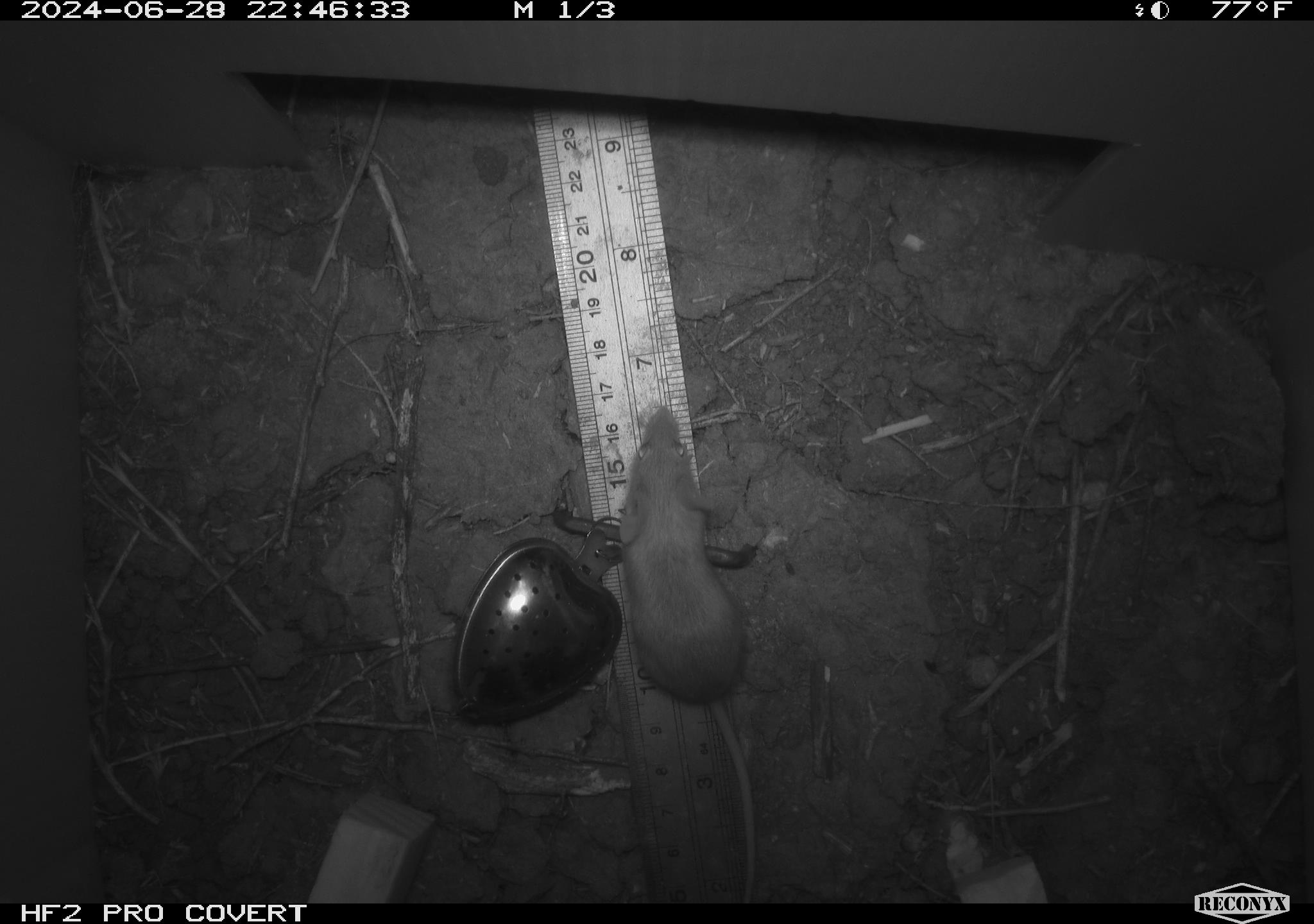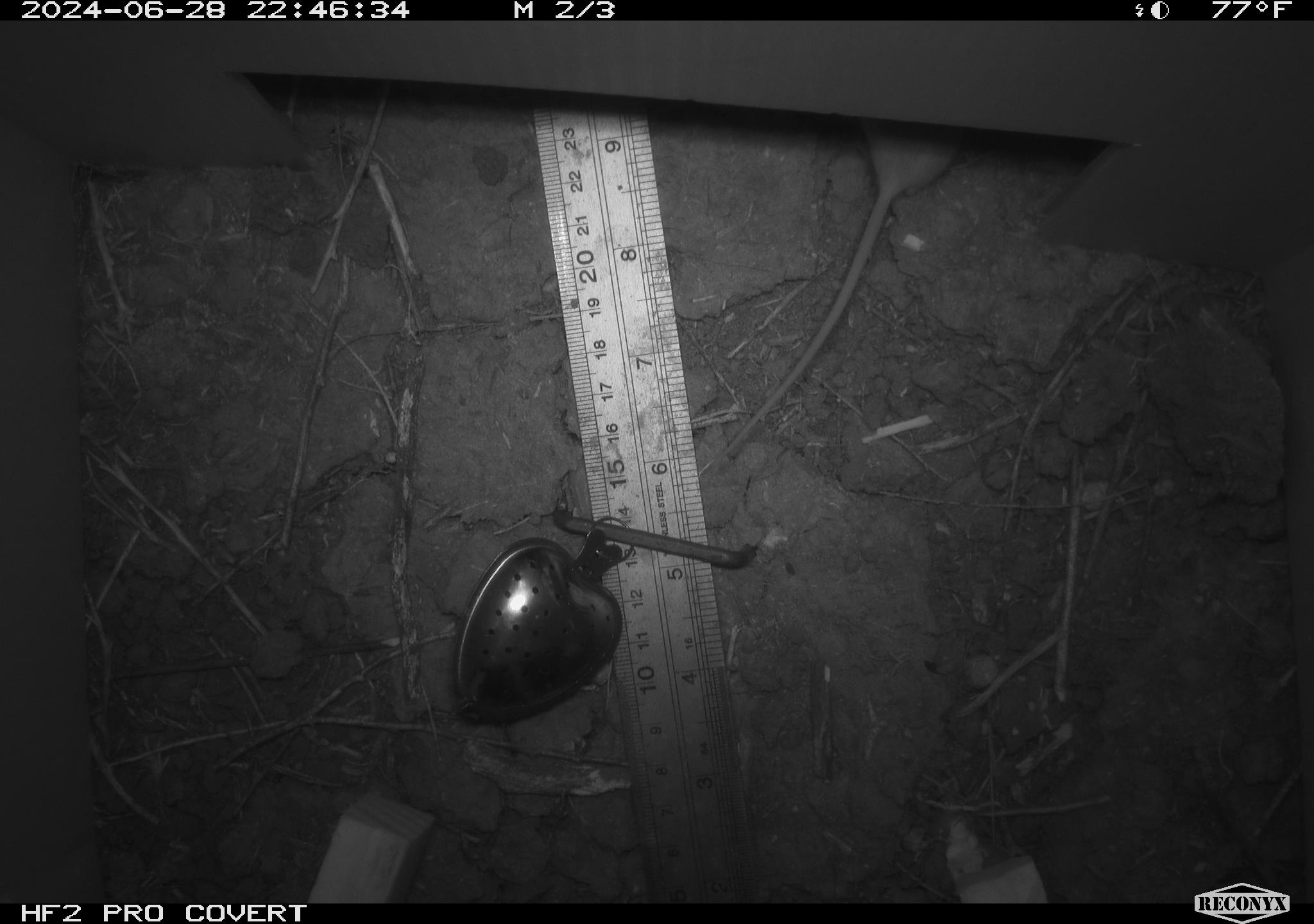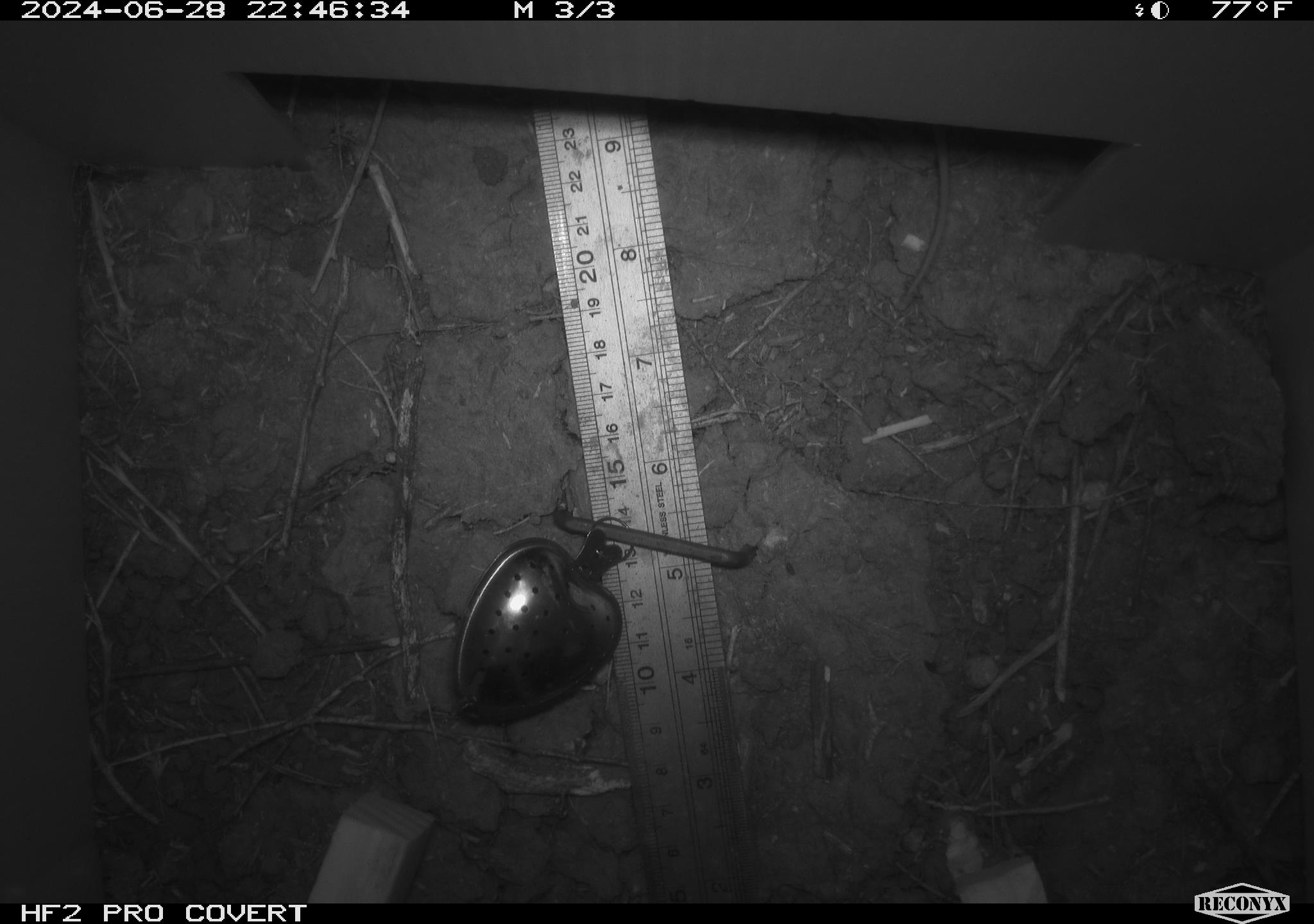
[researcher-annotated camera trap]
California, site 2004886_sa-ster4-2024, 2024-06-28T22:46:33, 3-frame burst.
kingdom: Animalia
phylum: Chordata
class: Mammalia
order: Rodentia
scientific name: Rodentia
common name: mouse species